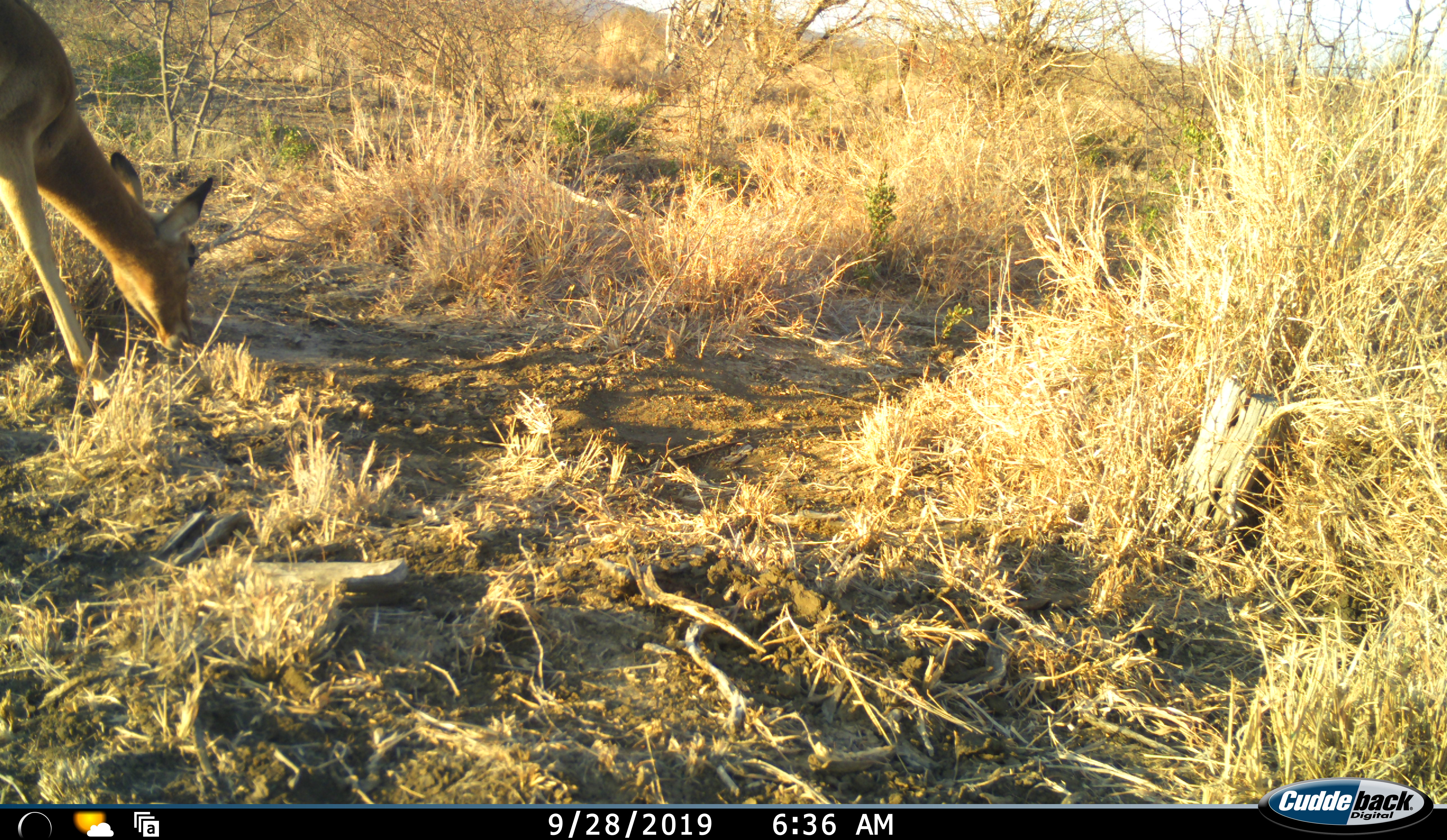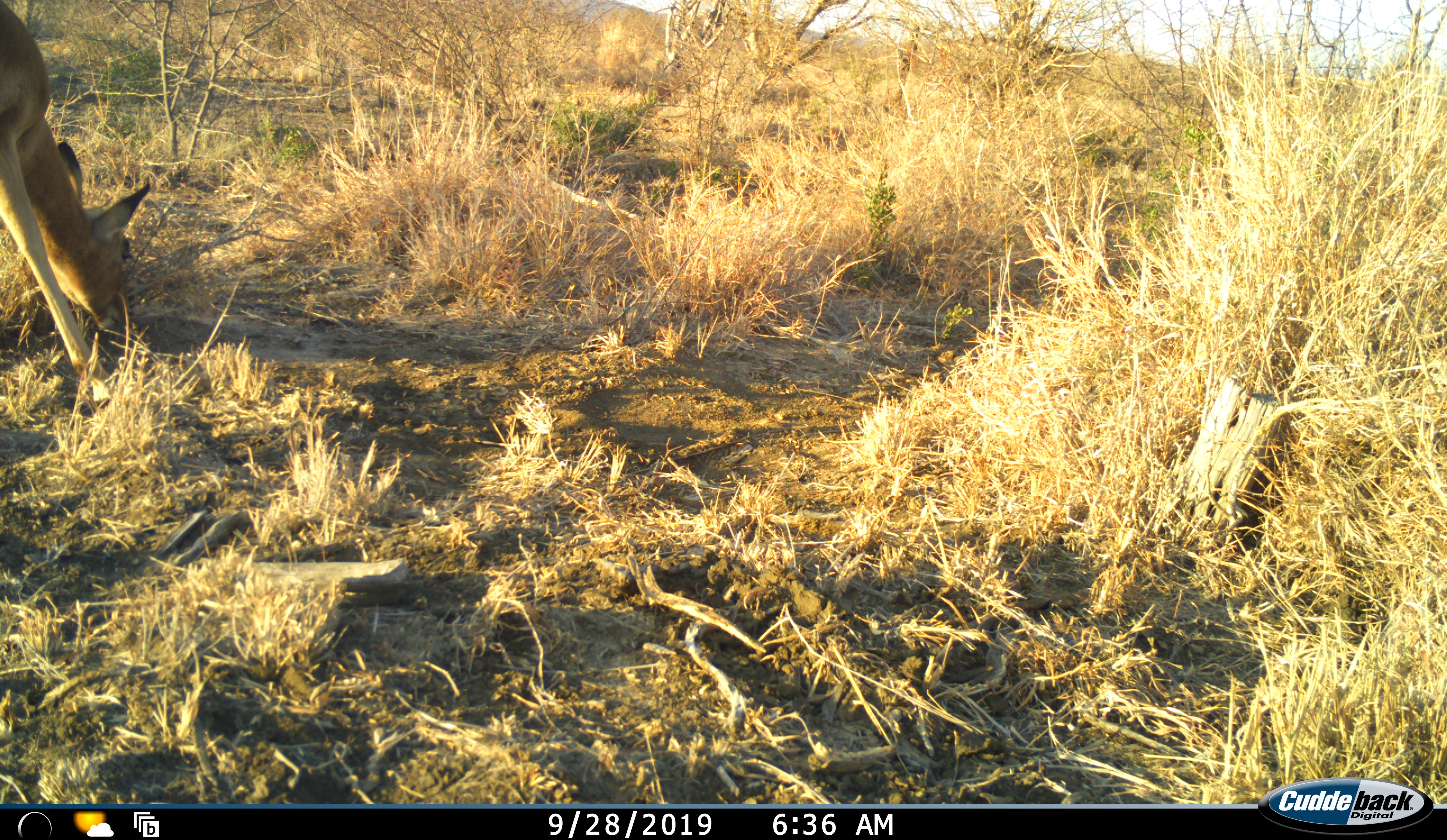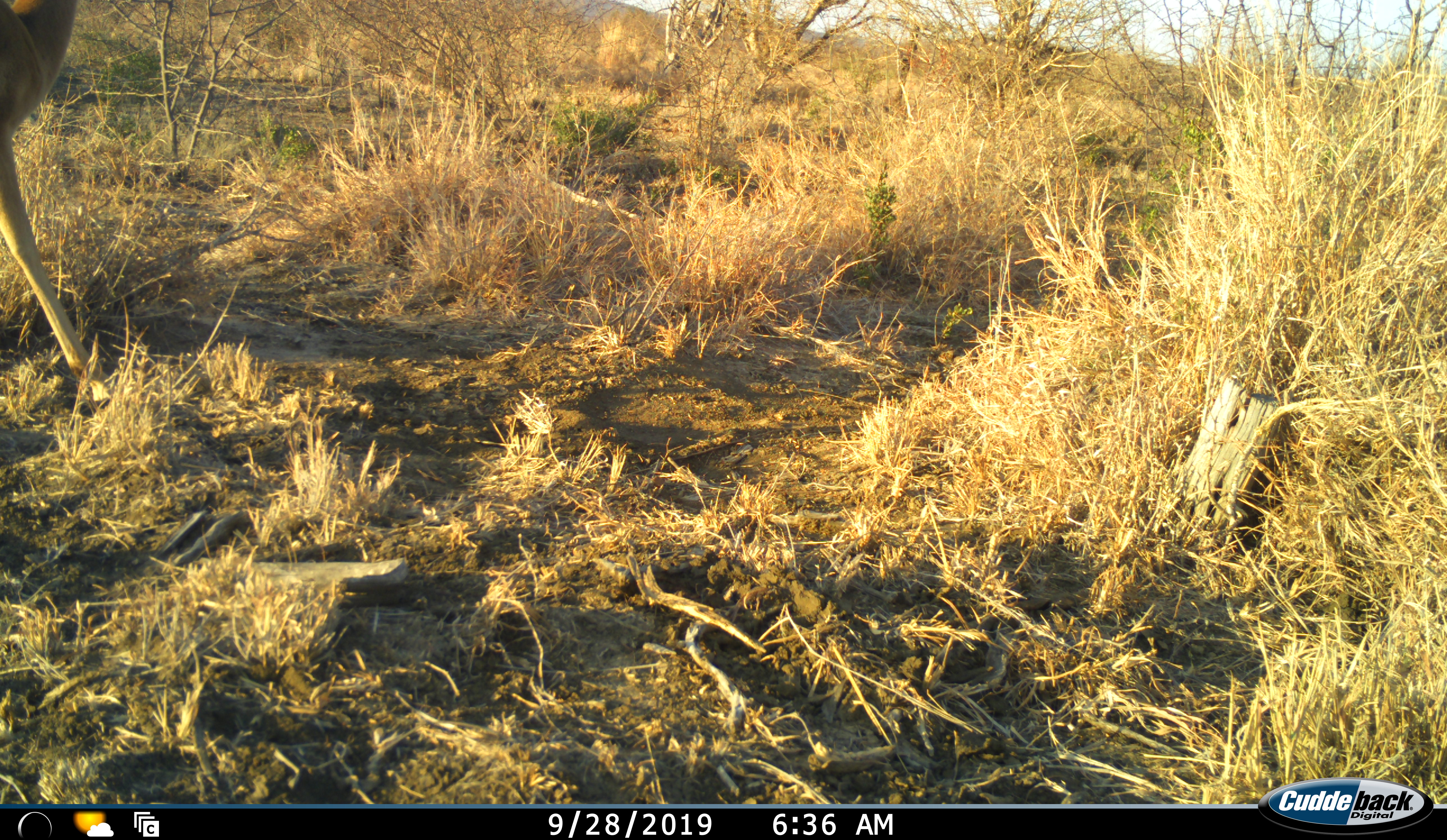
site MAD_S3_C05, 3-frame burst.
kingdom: Animalia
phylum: Chordata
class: Mammalia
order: Artiodactyla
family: Bovidae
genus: Aepyceros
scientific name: Aepyceros melampus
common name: impala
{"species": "impala (Aepyceros melampus)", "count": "1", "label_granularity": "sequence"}